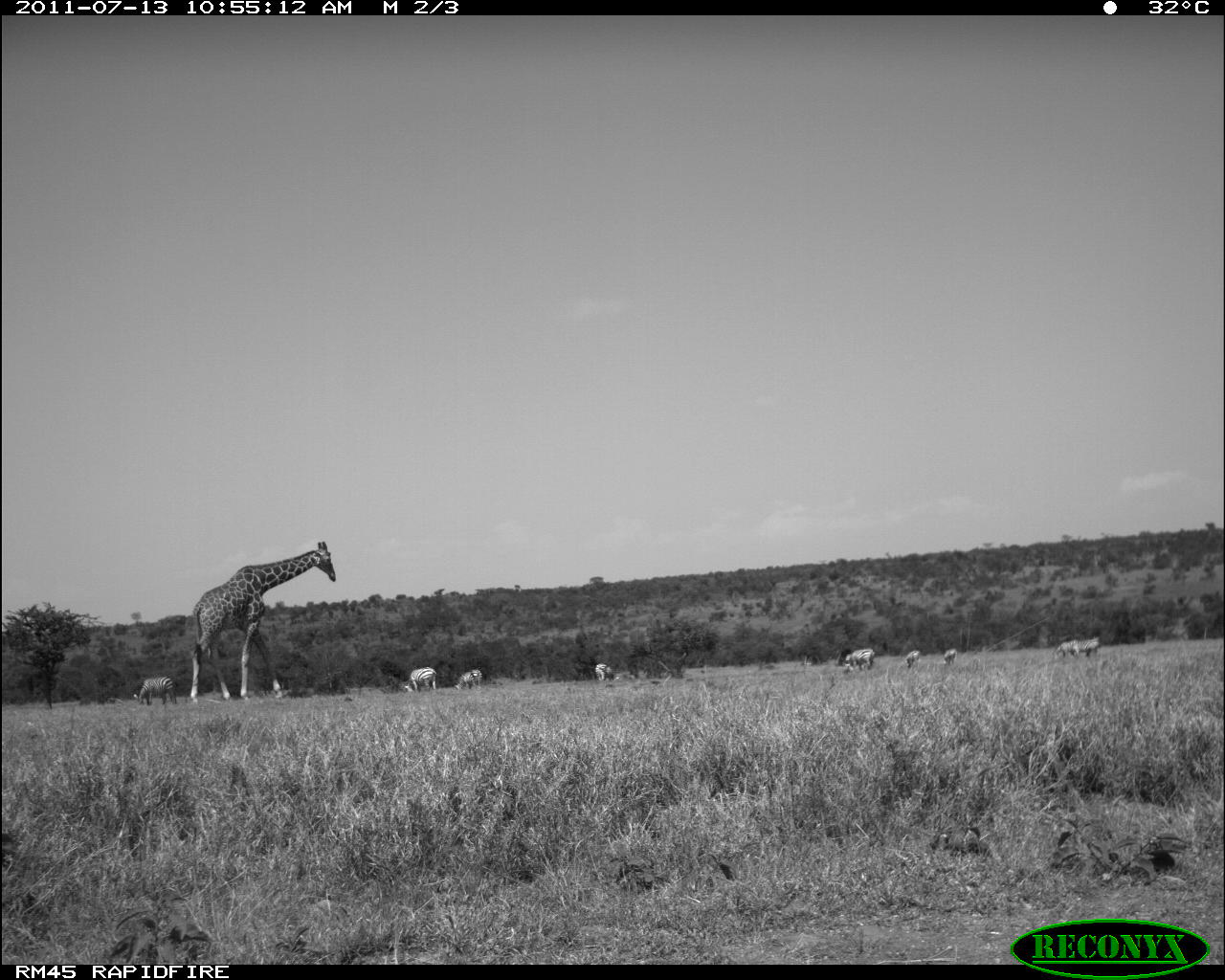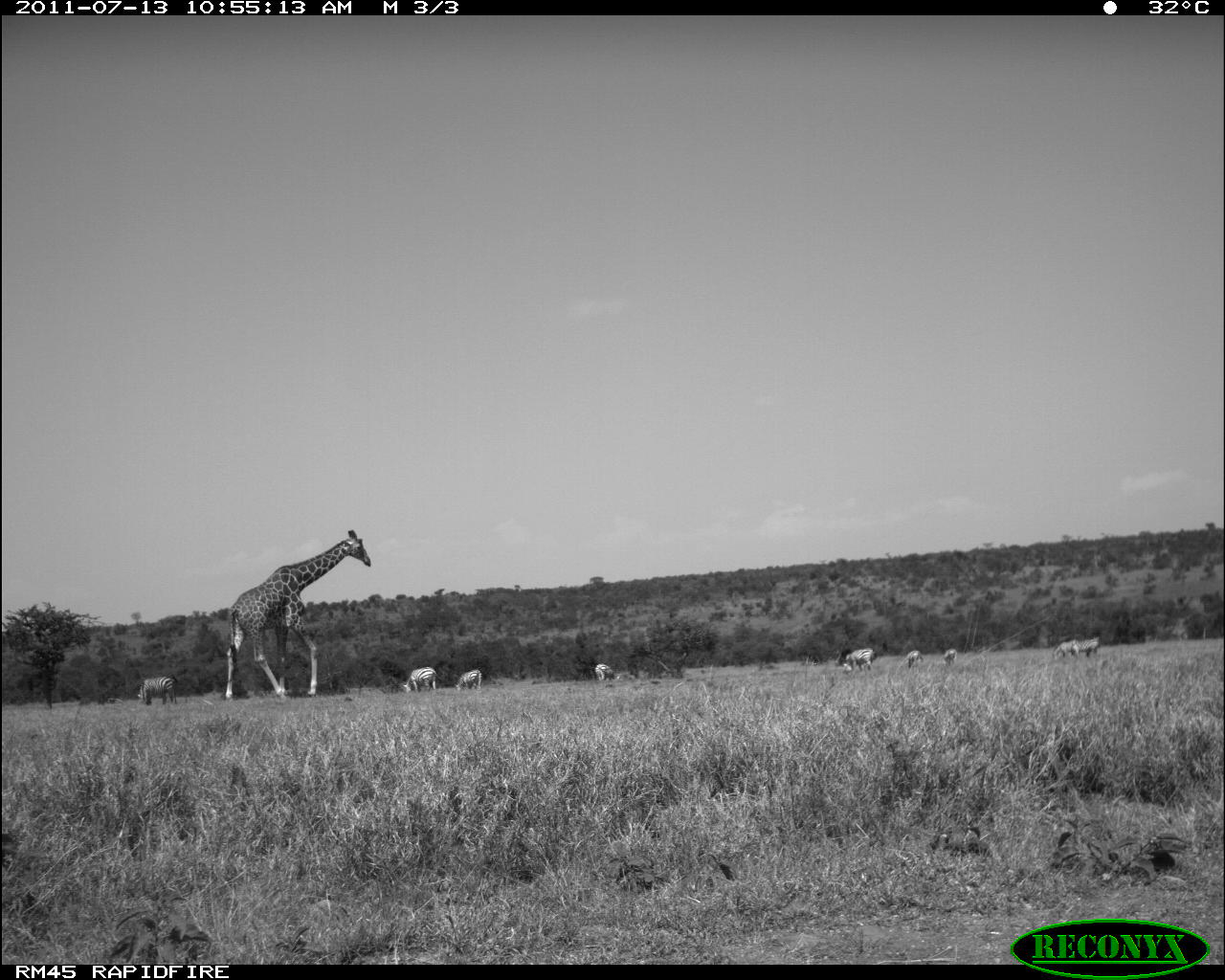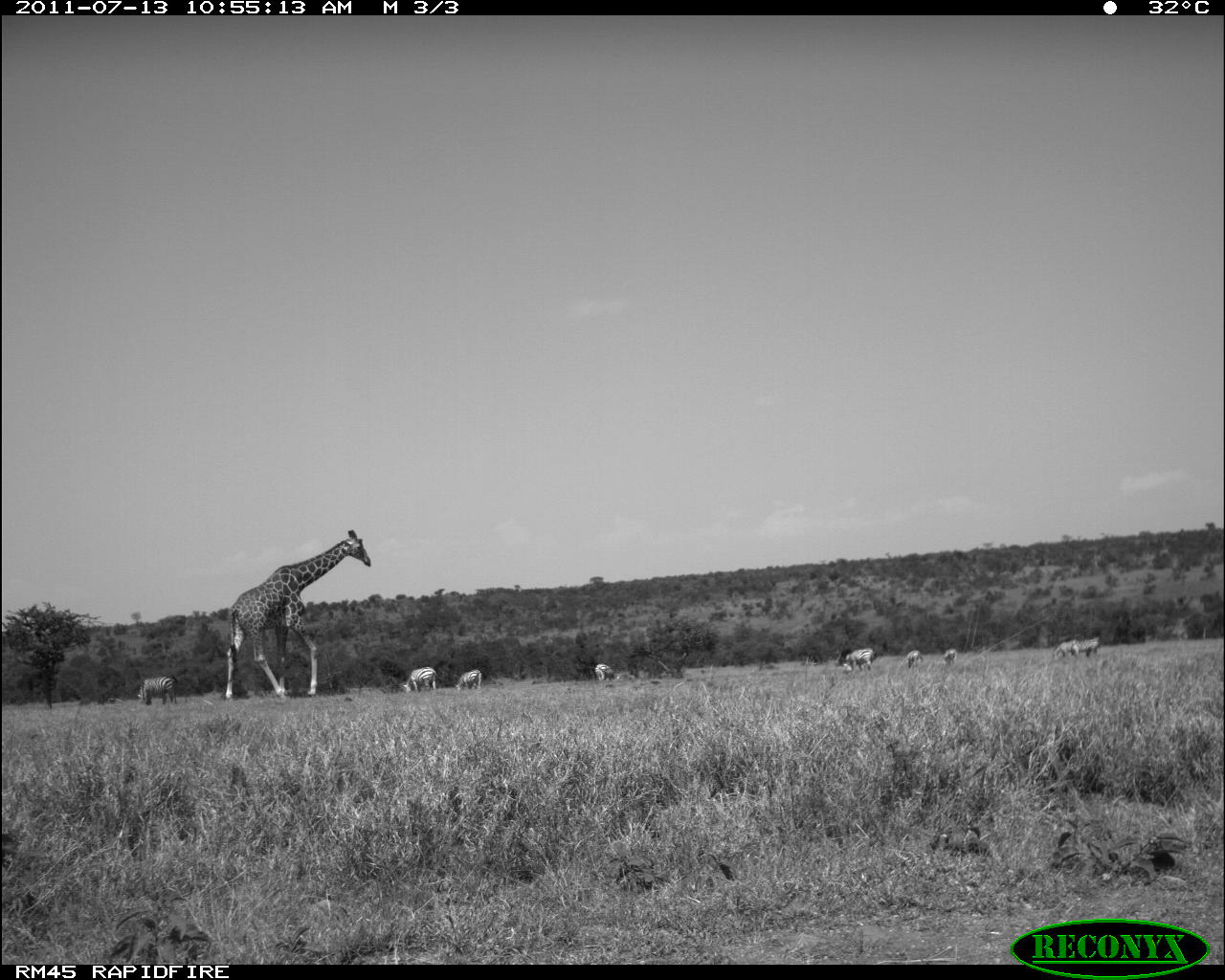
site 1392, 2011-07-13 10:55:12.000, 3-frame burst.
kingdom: Animalia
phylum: Chordata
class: Mammalia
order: Perissodactyla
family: Equidae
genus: Equus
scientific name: Equus quagga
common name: plains zebra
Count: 9.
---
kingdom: Animalia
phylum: Chordata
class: Mammalia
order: Artiodactyla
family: Giraffidae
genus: Giraffa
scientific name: Giraffa camelopardalis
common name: giraffe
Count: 1.